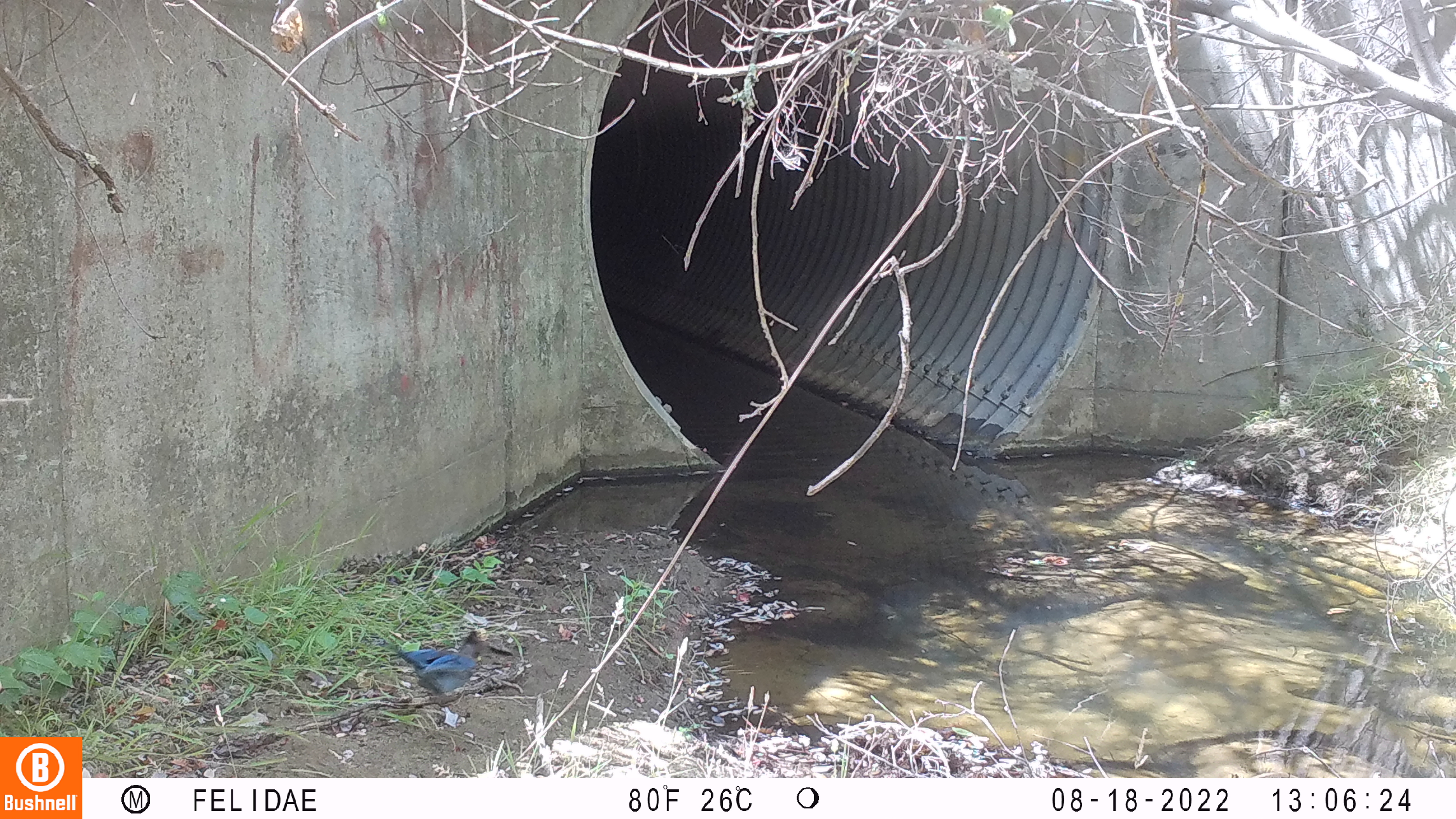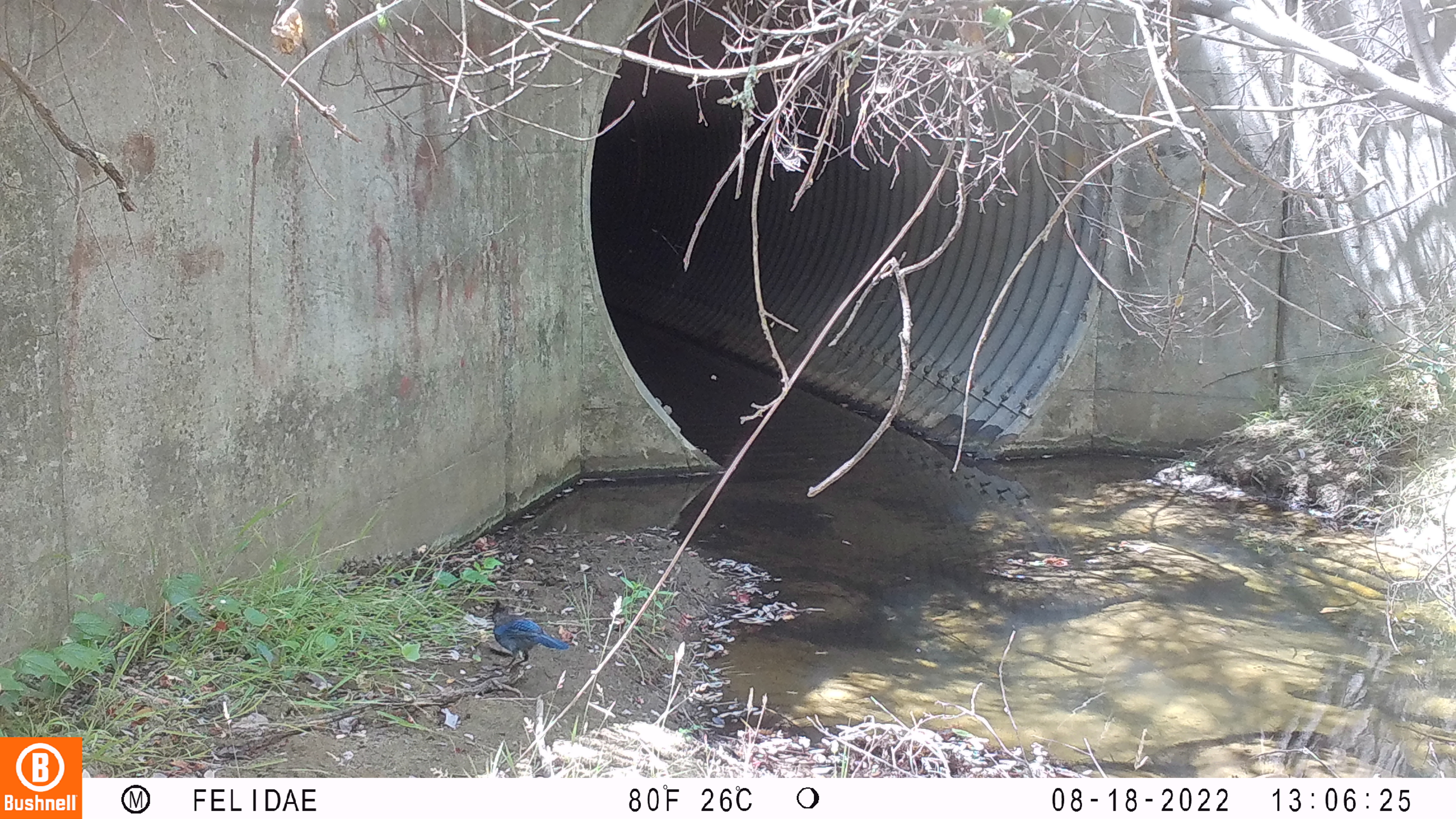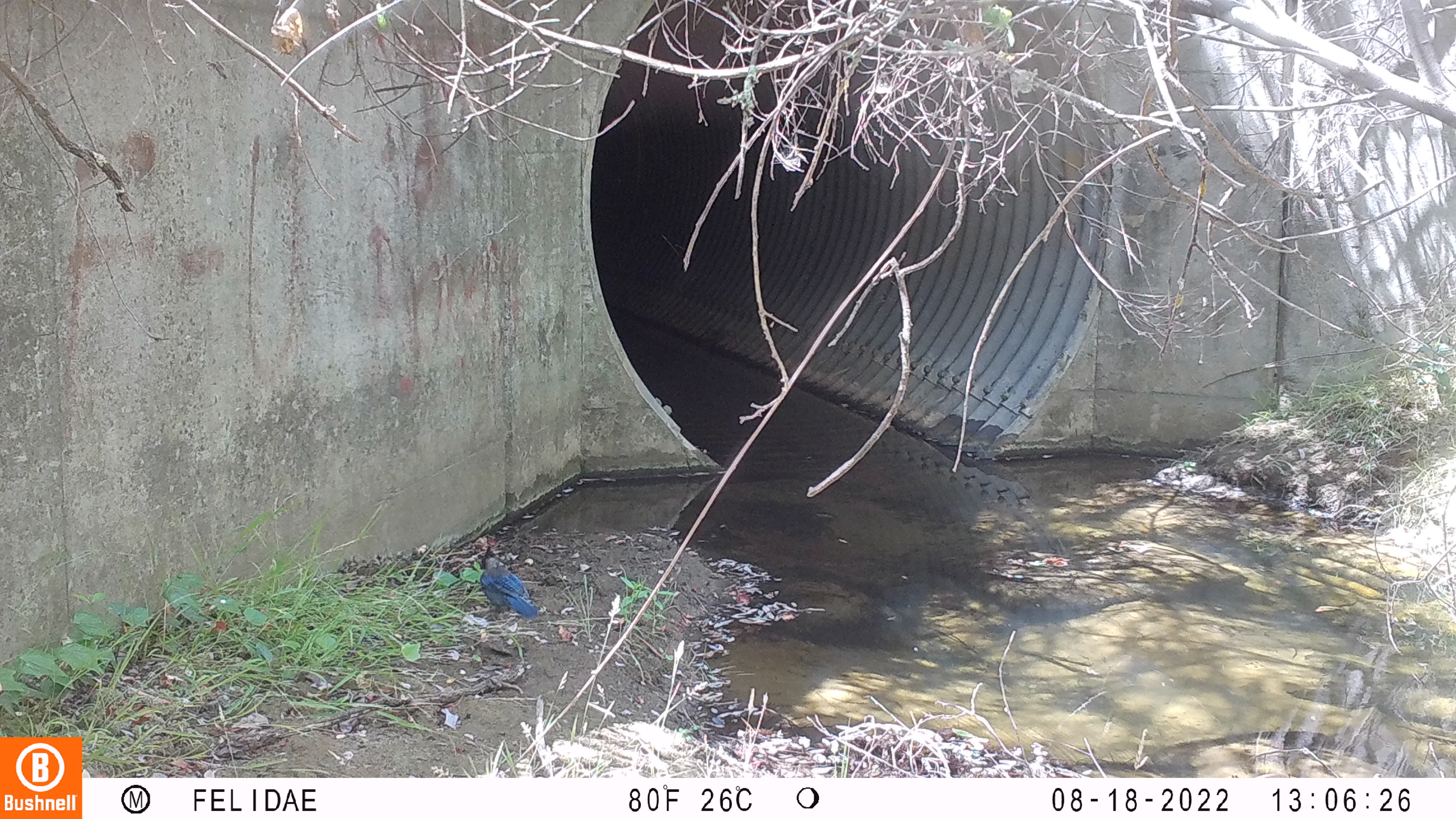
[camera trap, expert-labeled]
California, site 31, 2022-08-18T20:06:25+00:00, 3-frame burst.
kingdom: Animalia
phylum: Chordata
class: Aves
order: Passeriformes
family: Corvidae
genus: Cyanocitta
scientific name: Cyanocitta stelleri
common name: steller's jay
Steller's jay (Cyanocitta stelleri).